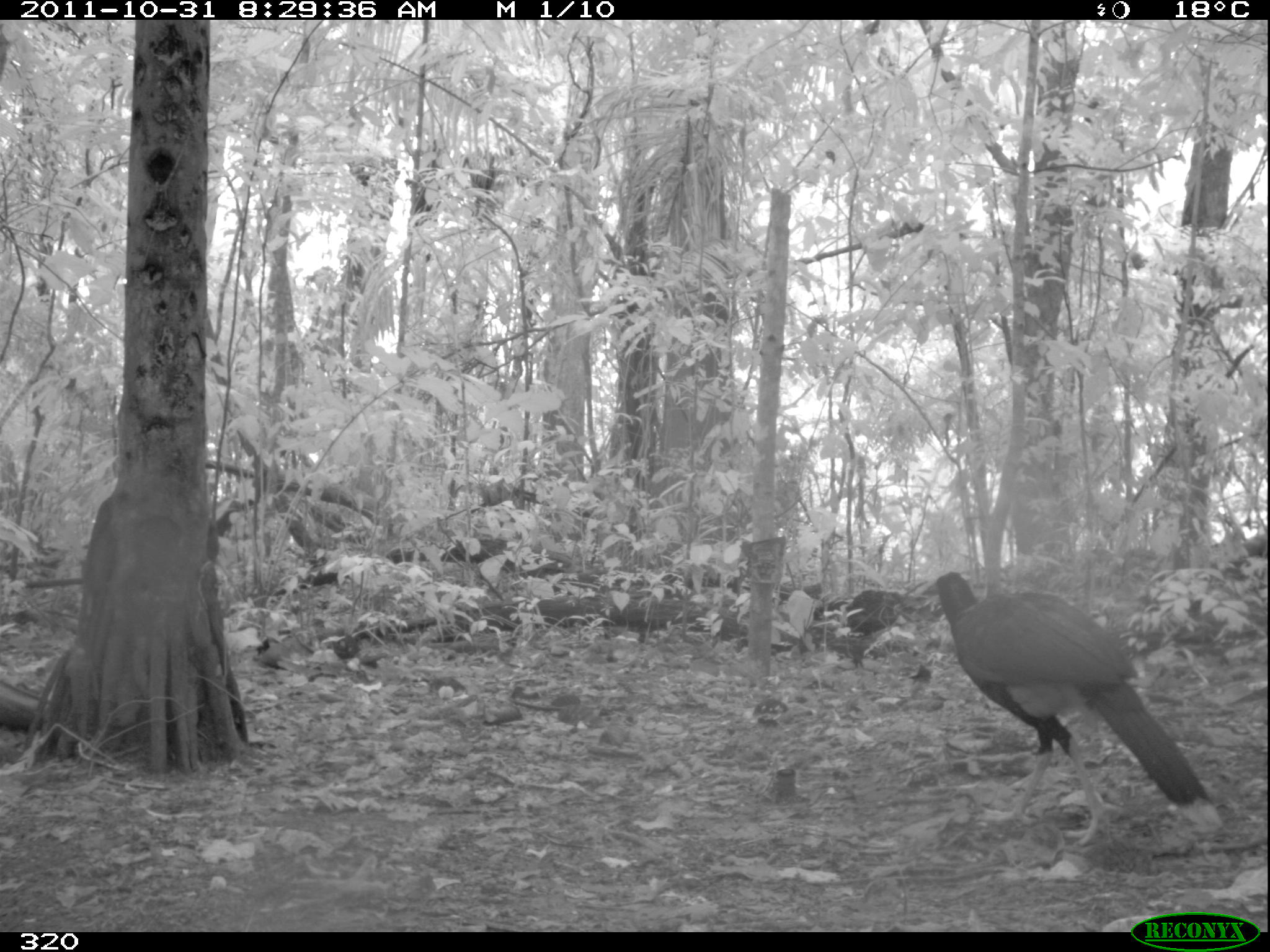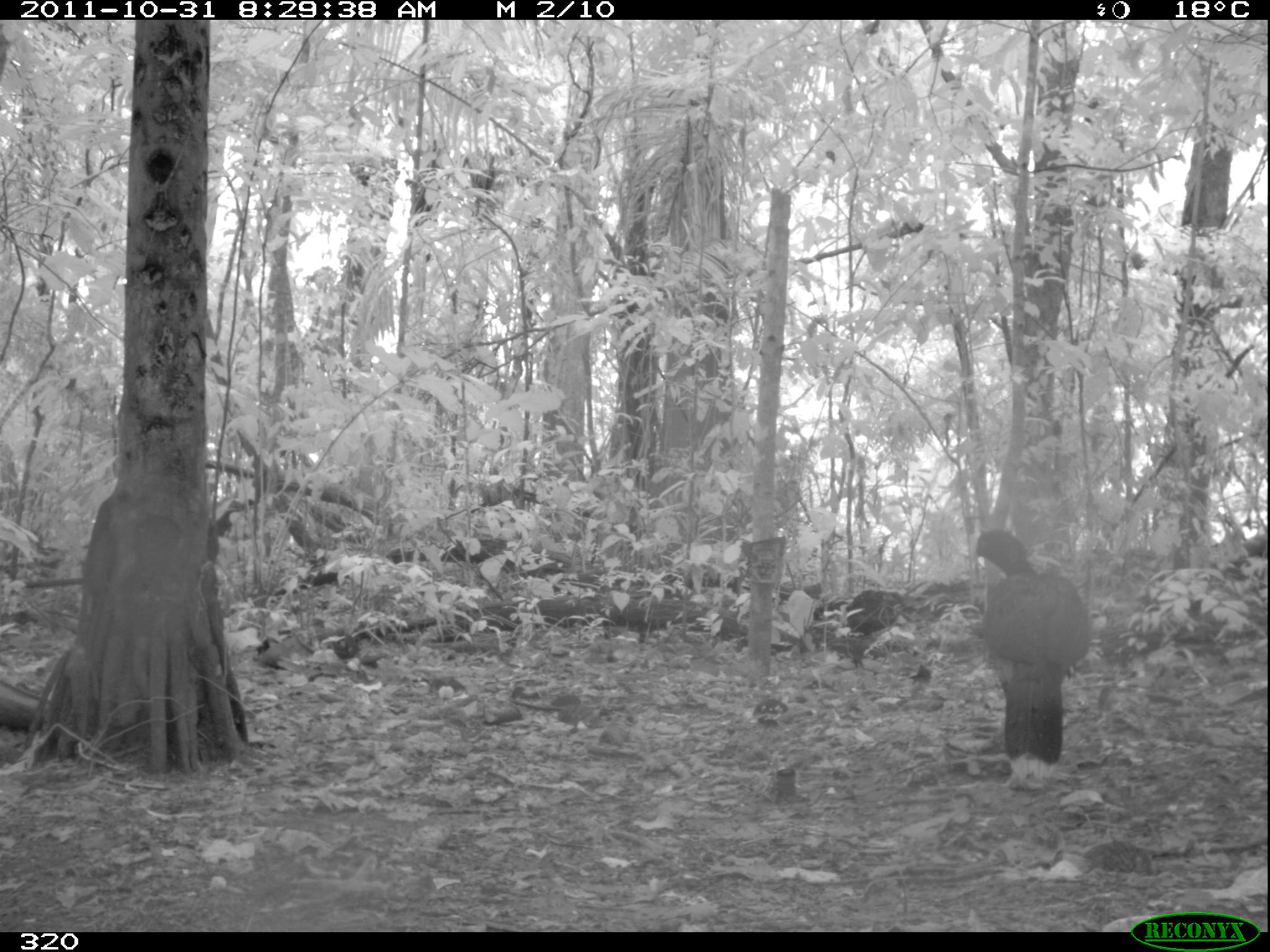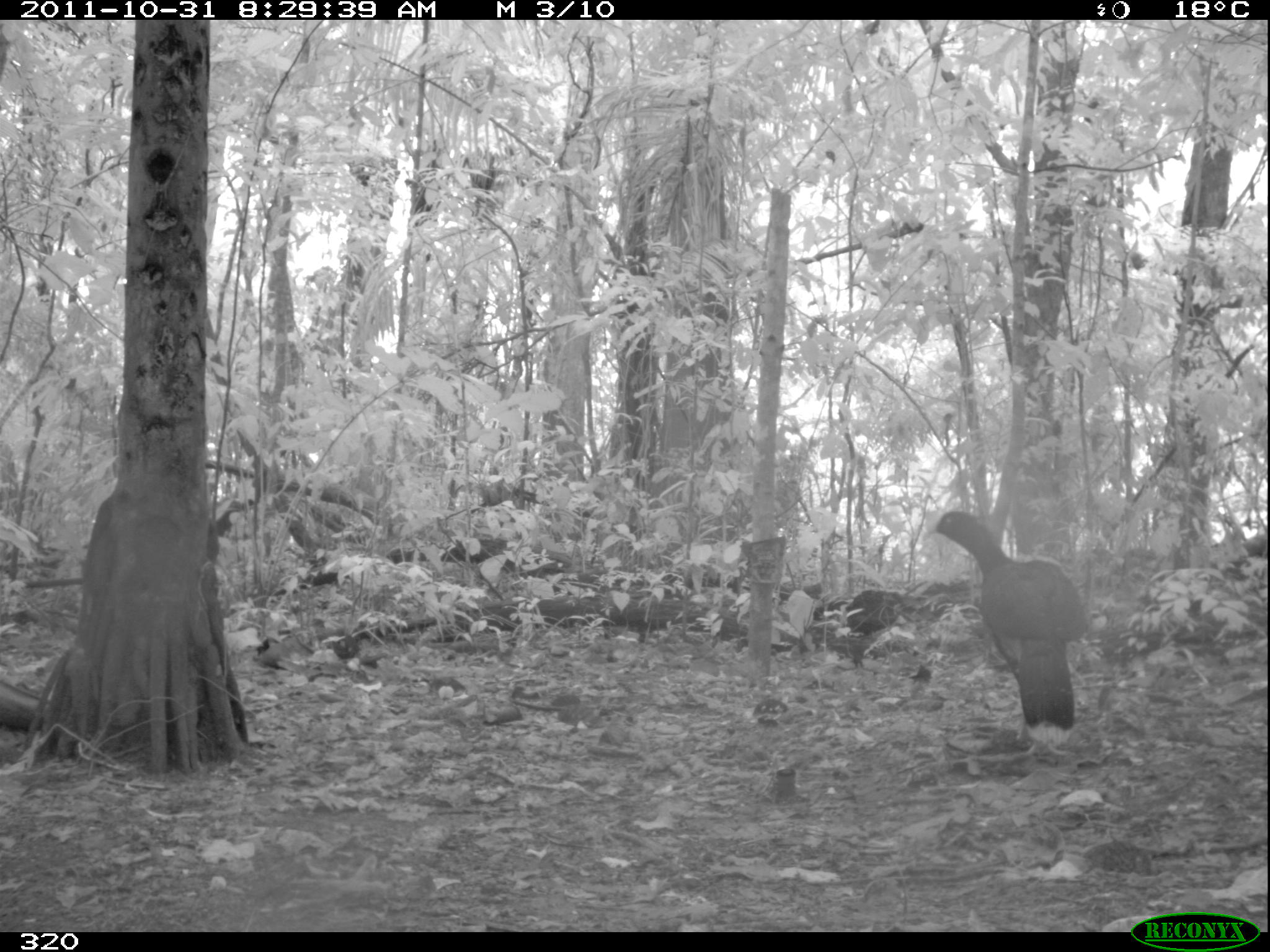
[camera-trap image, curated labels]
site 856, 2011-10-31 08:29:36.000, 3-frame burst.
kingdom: Animalia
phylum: Chordata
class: Aves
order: Galliformes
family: Cracidae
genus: Mitu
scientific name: Mitu tuberosum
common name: razor-billed curassow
Mitu tuberosum (razor-billed curassow).